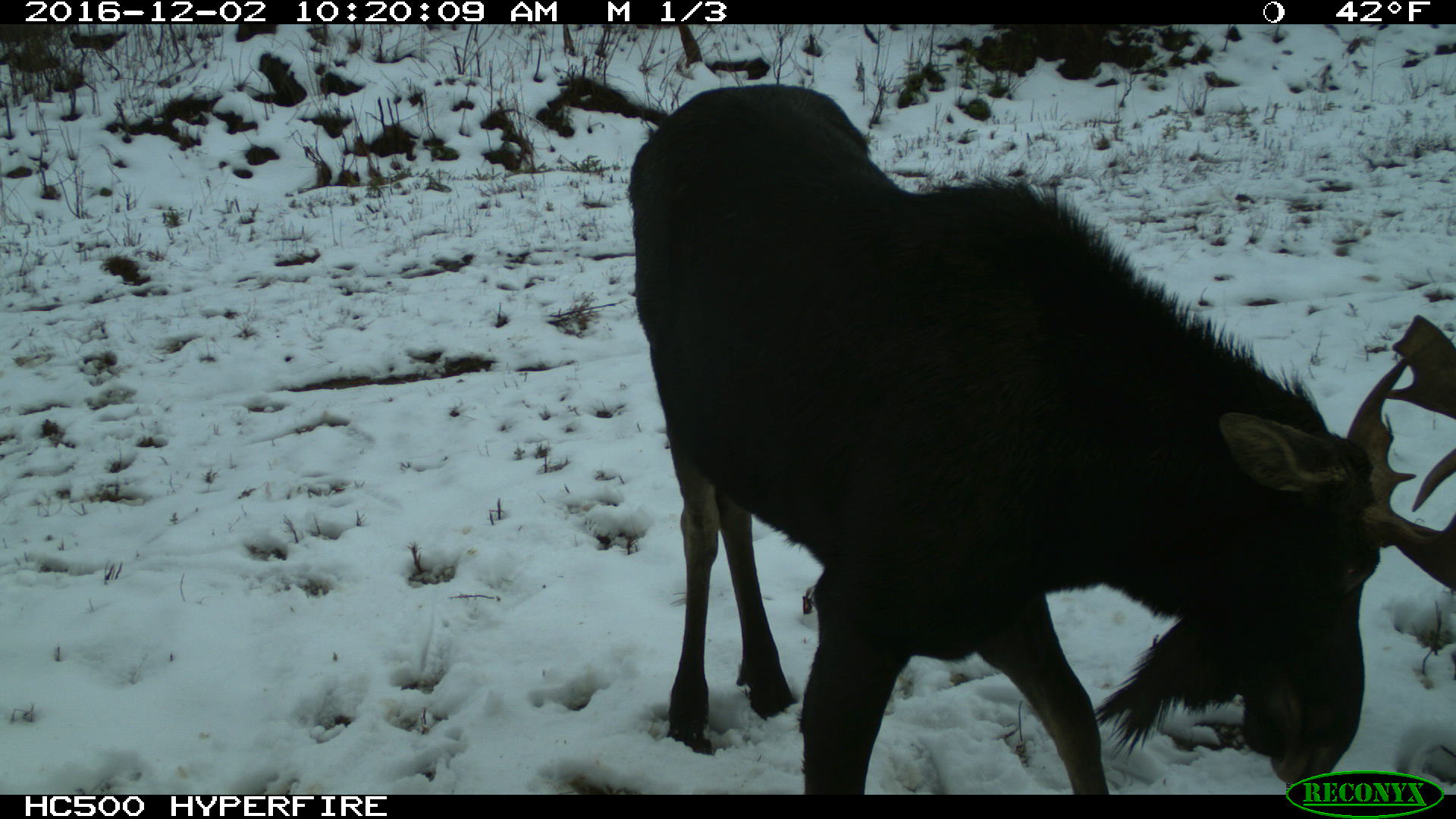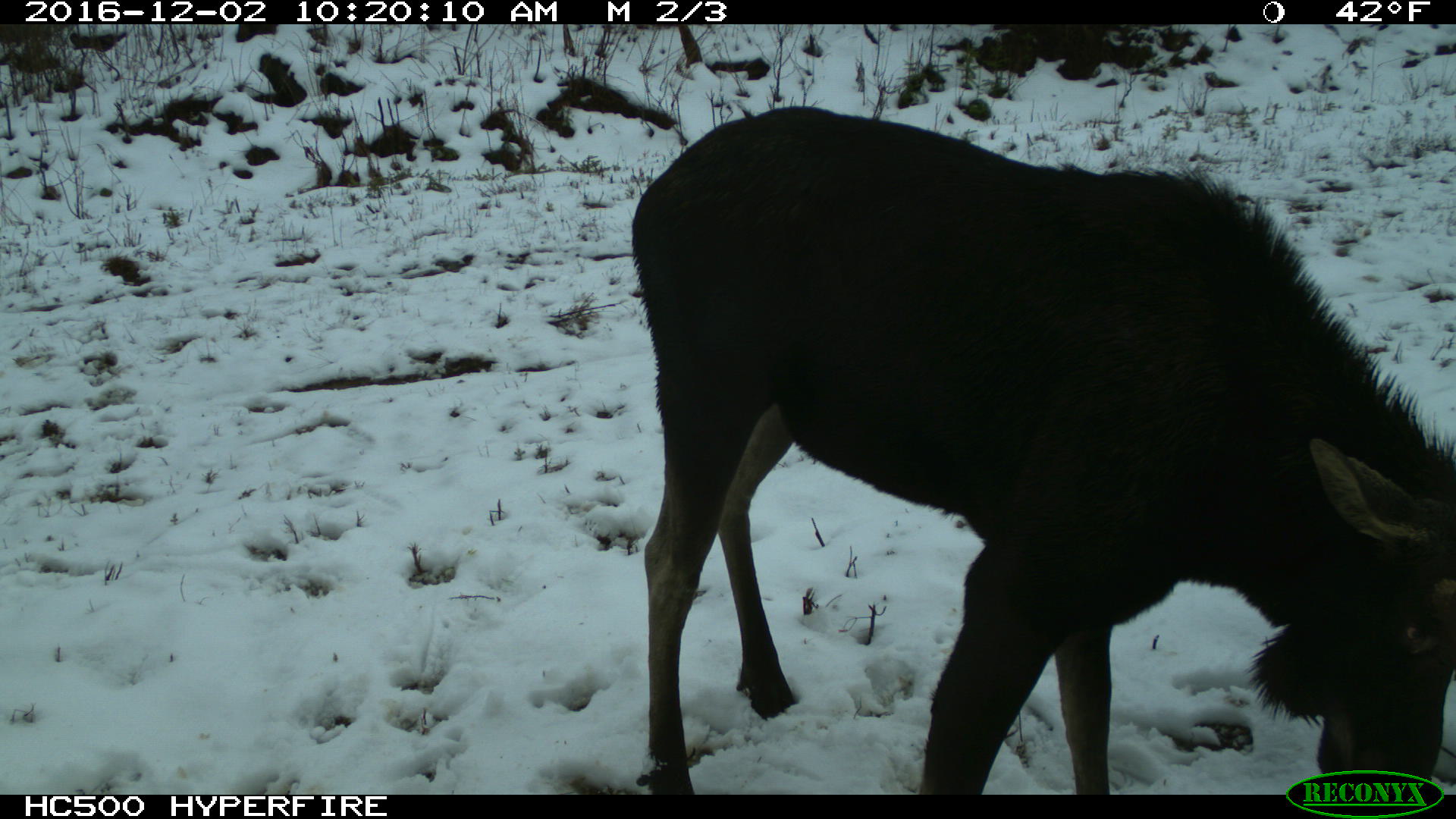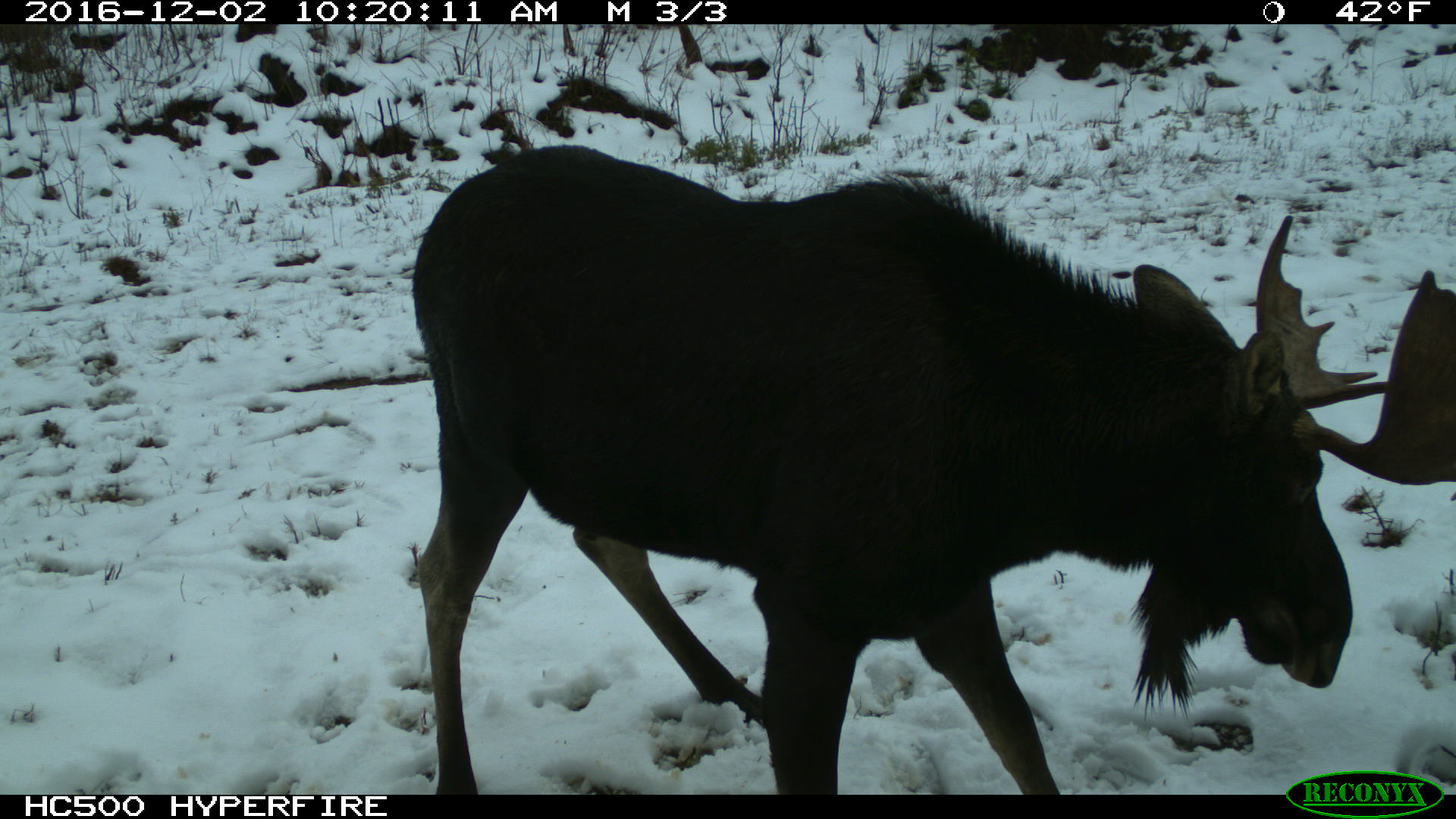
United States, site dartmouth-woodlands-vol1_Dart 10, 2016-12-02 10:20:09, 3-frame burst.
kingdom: Animalia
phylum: Chordata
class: Mammalia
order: Artiodactyla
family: Cervidae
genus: Alces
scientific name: Alces alces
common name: moose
Moose (Alces alces).